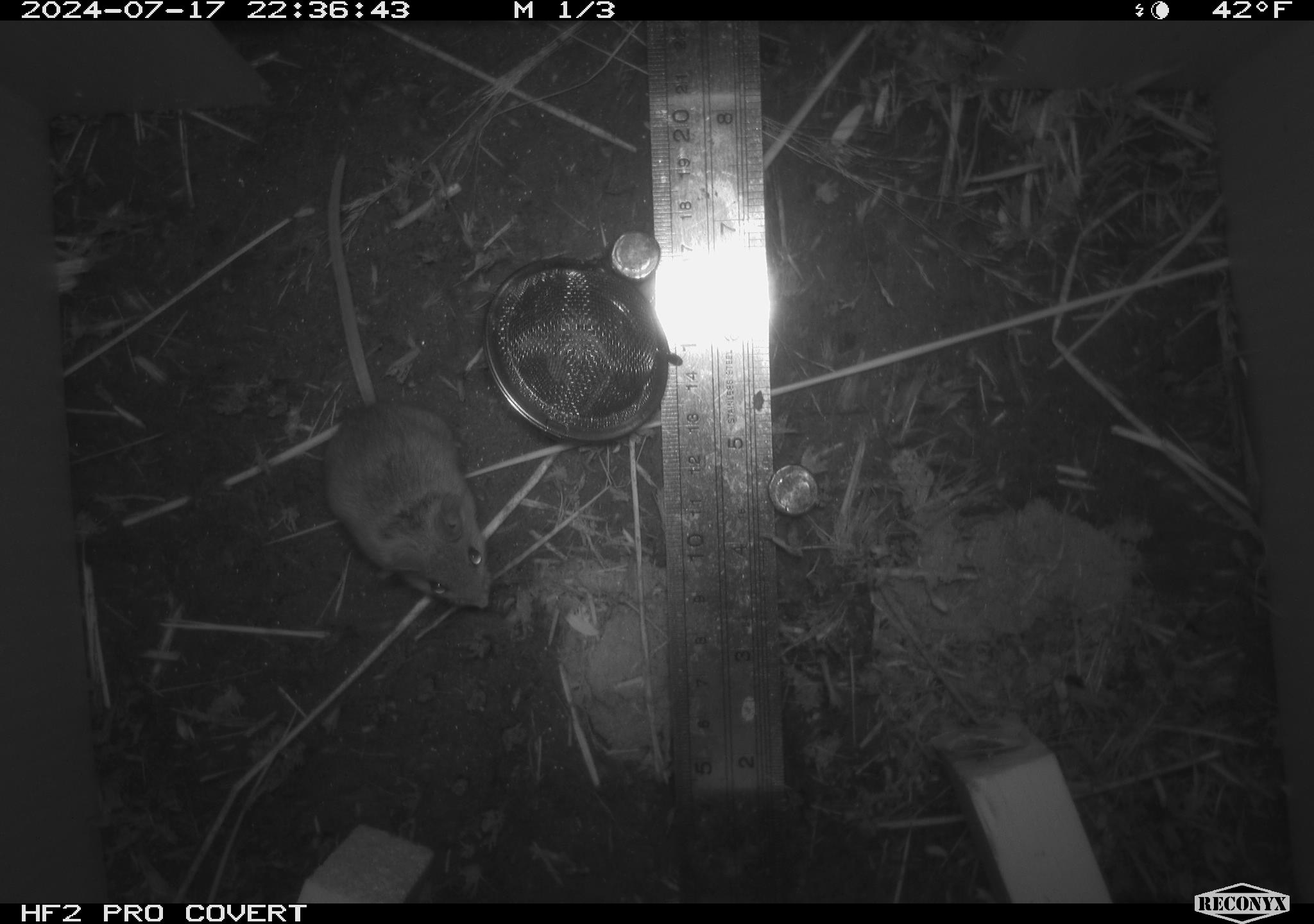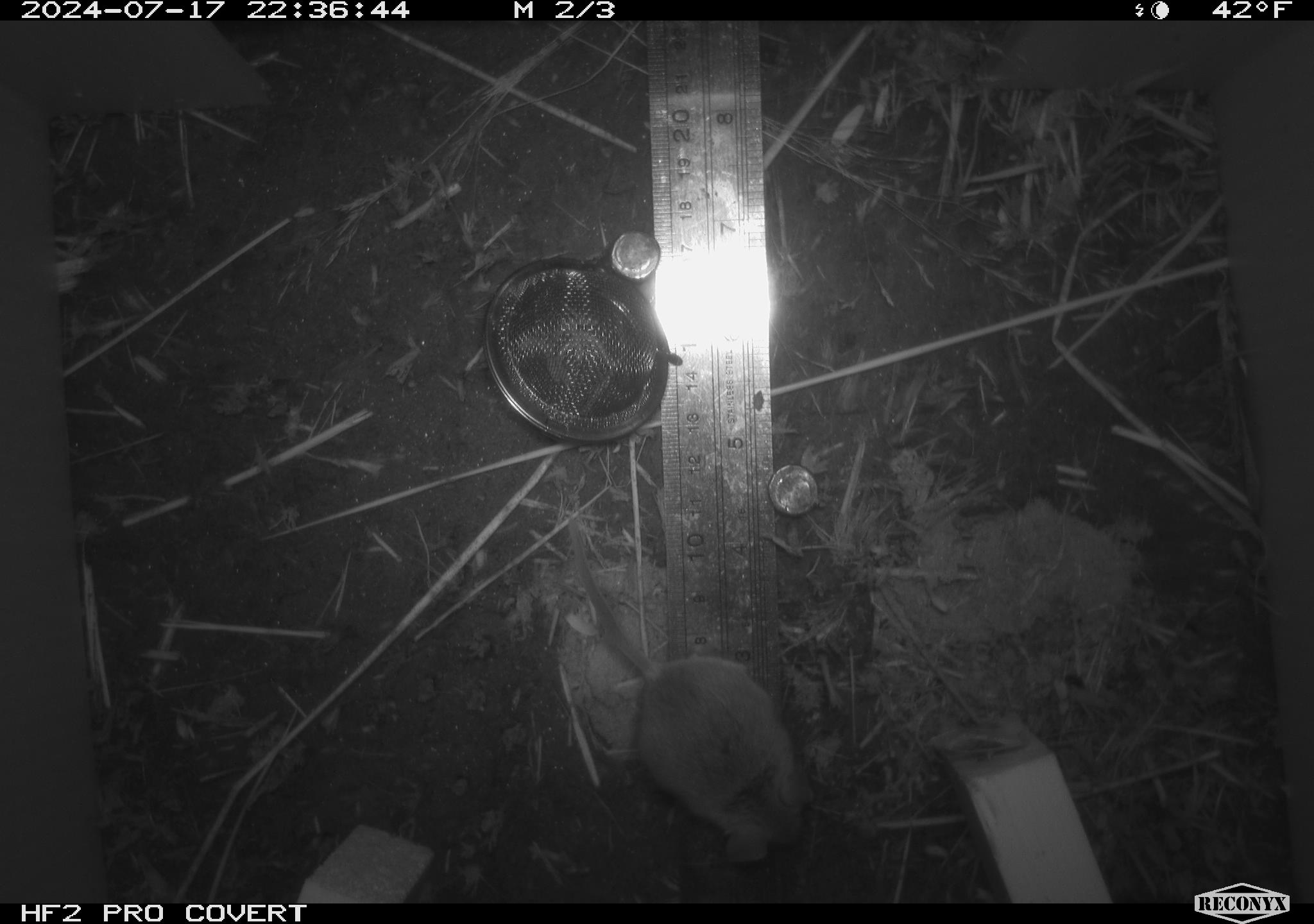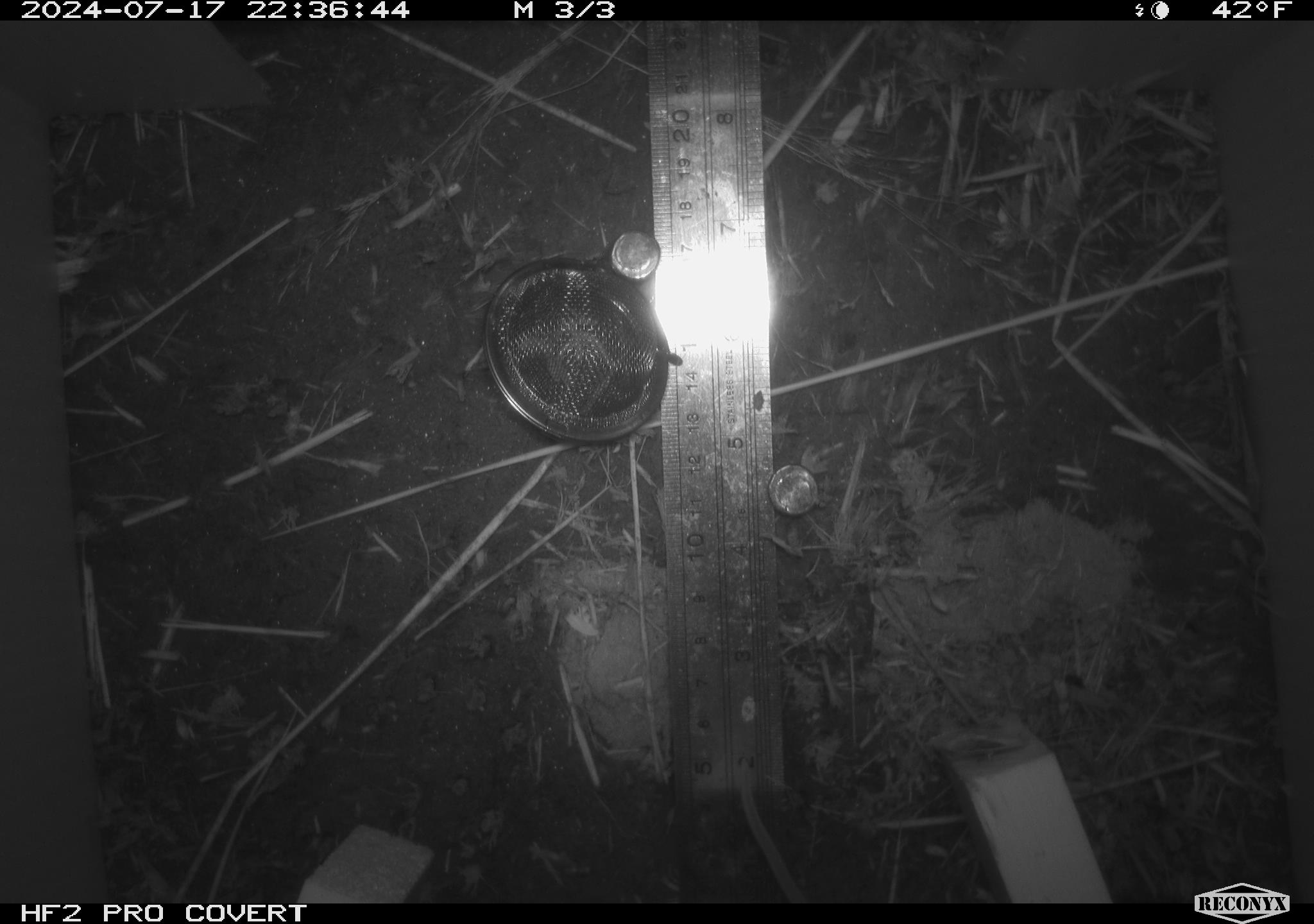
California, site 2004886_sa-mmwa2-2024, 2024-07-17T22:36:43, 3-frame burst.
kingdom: Animalia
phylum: Chordata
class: Mammalia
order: Rodentia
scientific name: Rodentia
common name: mouse species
Mouse species (Rodentia).